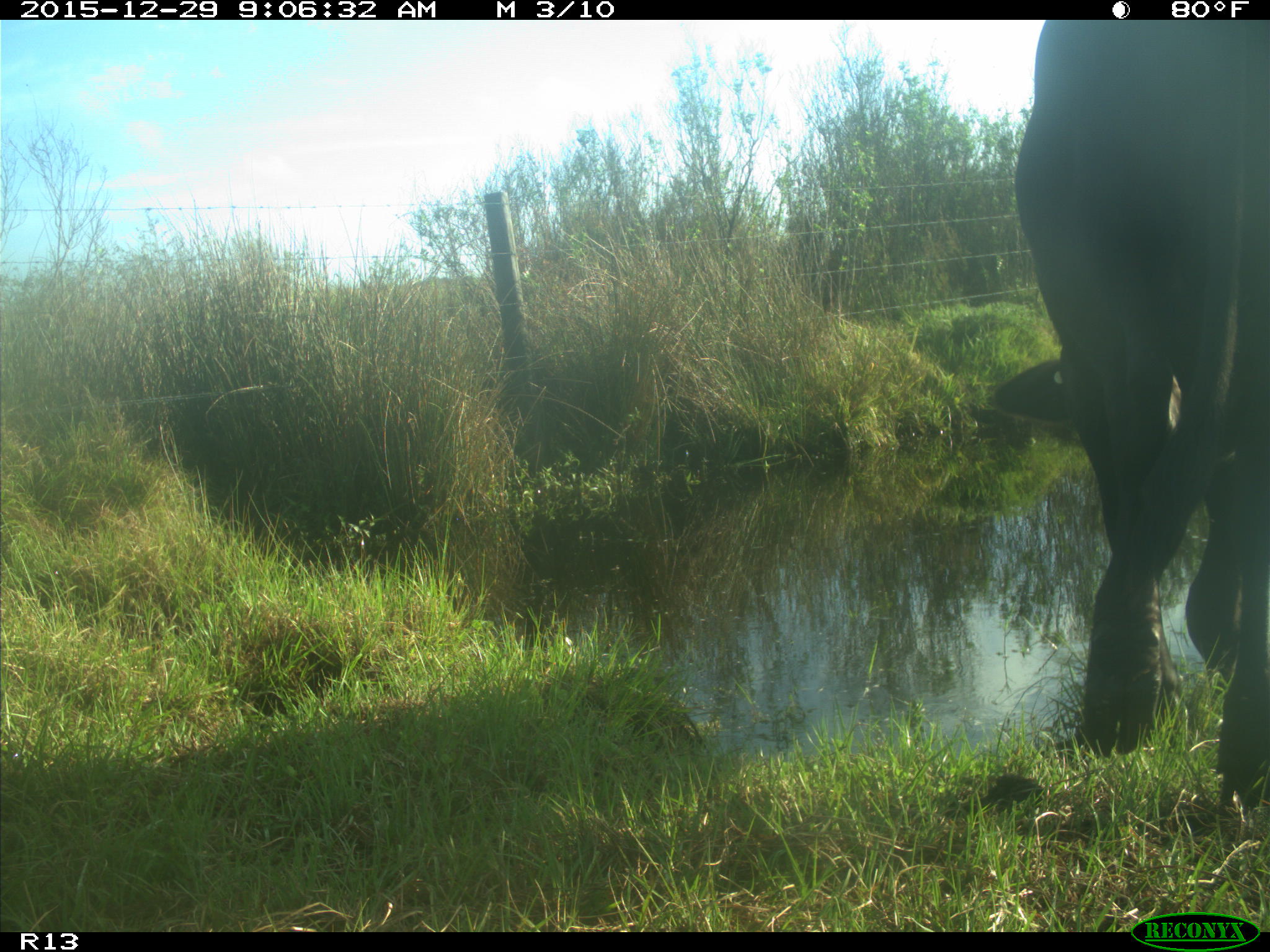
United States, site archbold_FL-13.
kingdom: Animalia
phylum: Chordata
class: Mammalia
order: Artiodactyla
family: Bovidae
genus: Bos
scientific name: Bos taurus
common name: domestic cow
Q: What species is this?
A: Bos taurus (domestic cow).